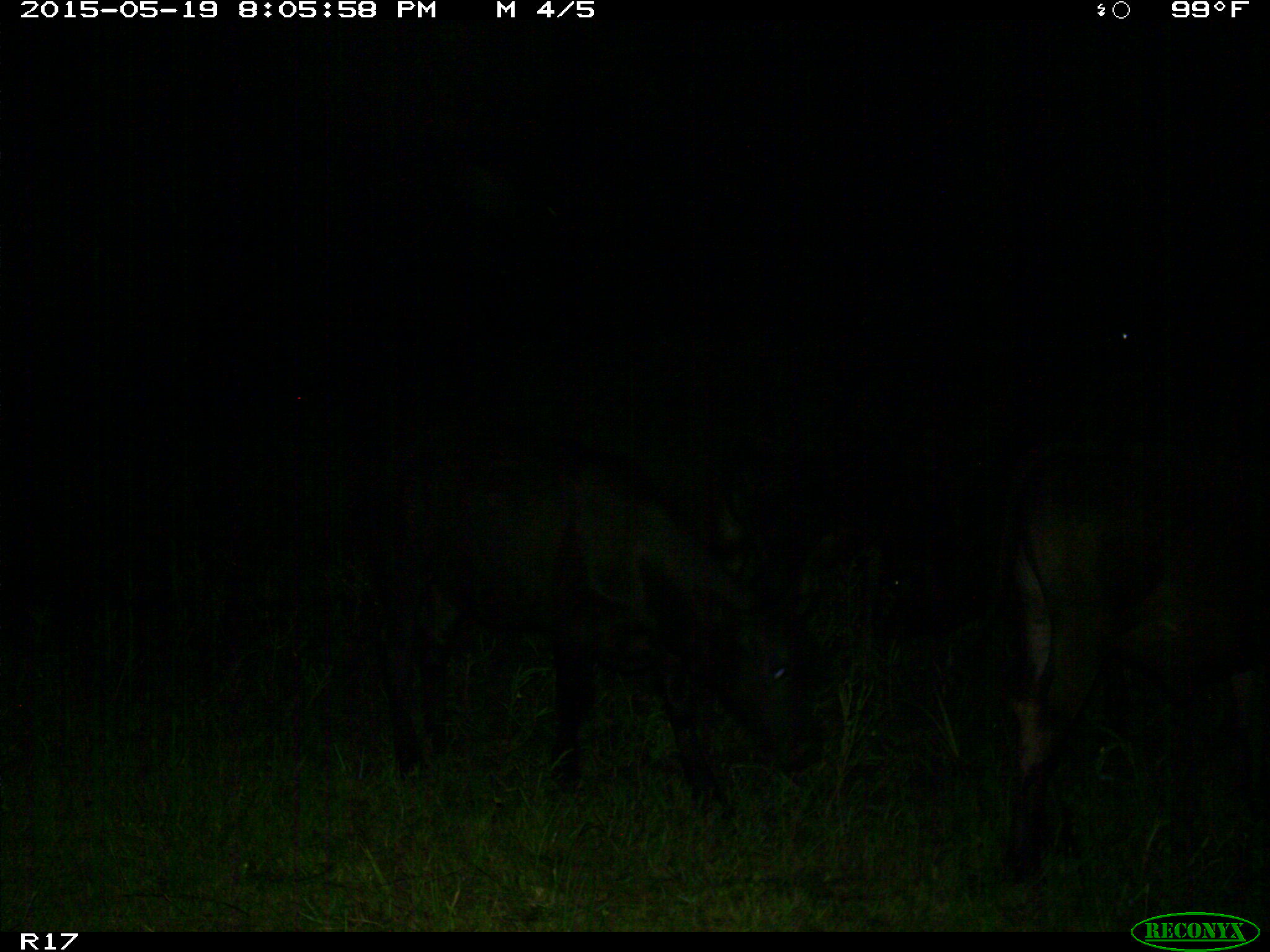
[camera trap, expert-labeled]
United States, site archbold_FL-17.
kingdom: Animalia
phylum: Chordata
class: Mammalia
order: Artiodactyla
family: Bovidae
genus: Bos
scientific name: Bos taurus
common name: domestic cow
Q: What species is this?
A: Bos taurus (domestic cow).